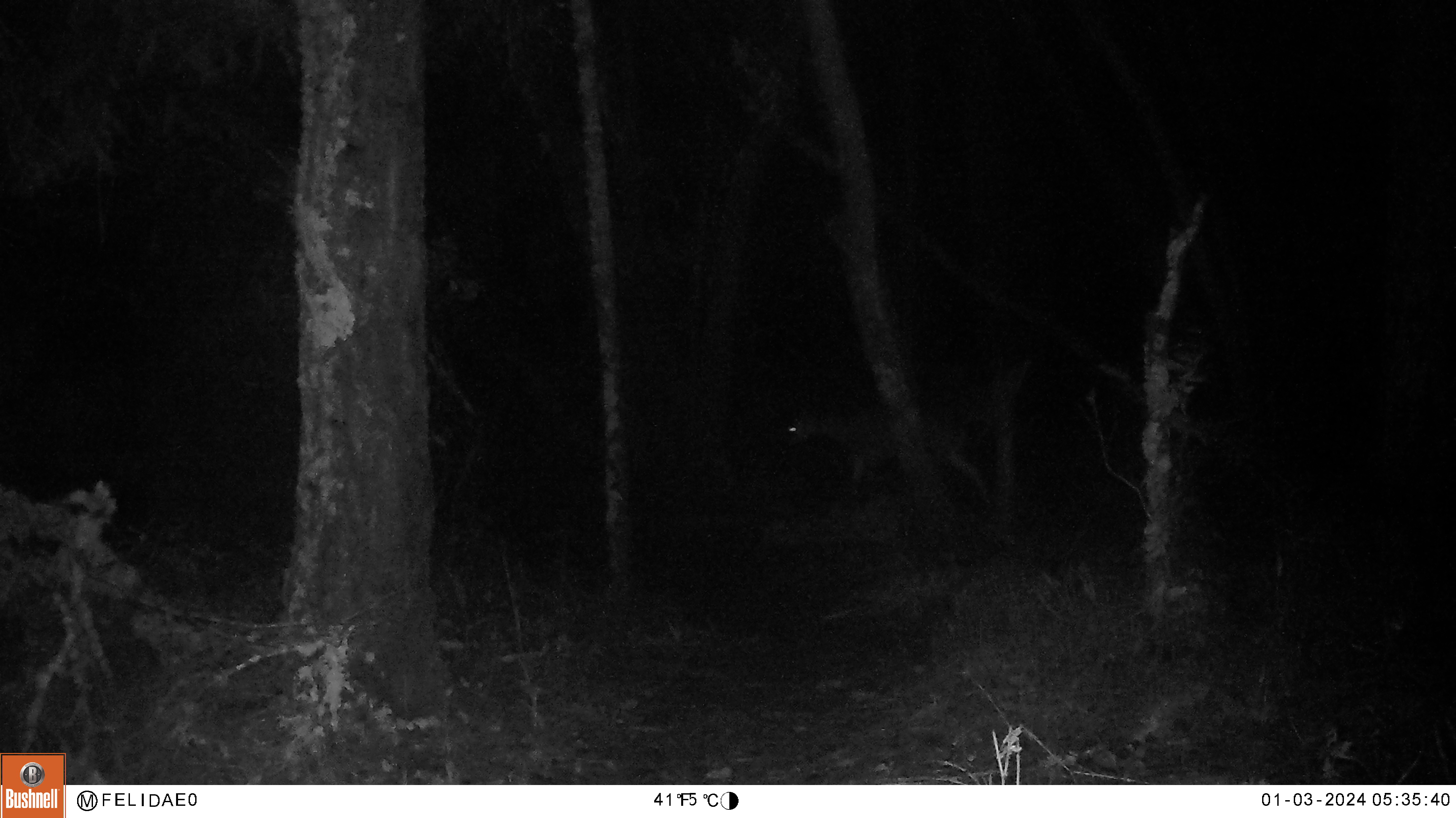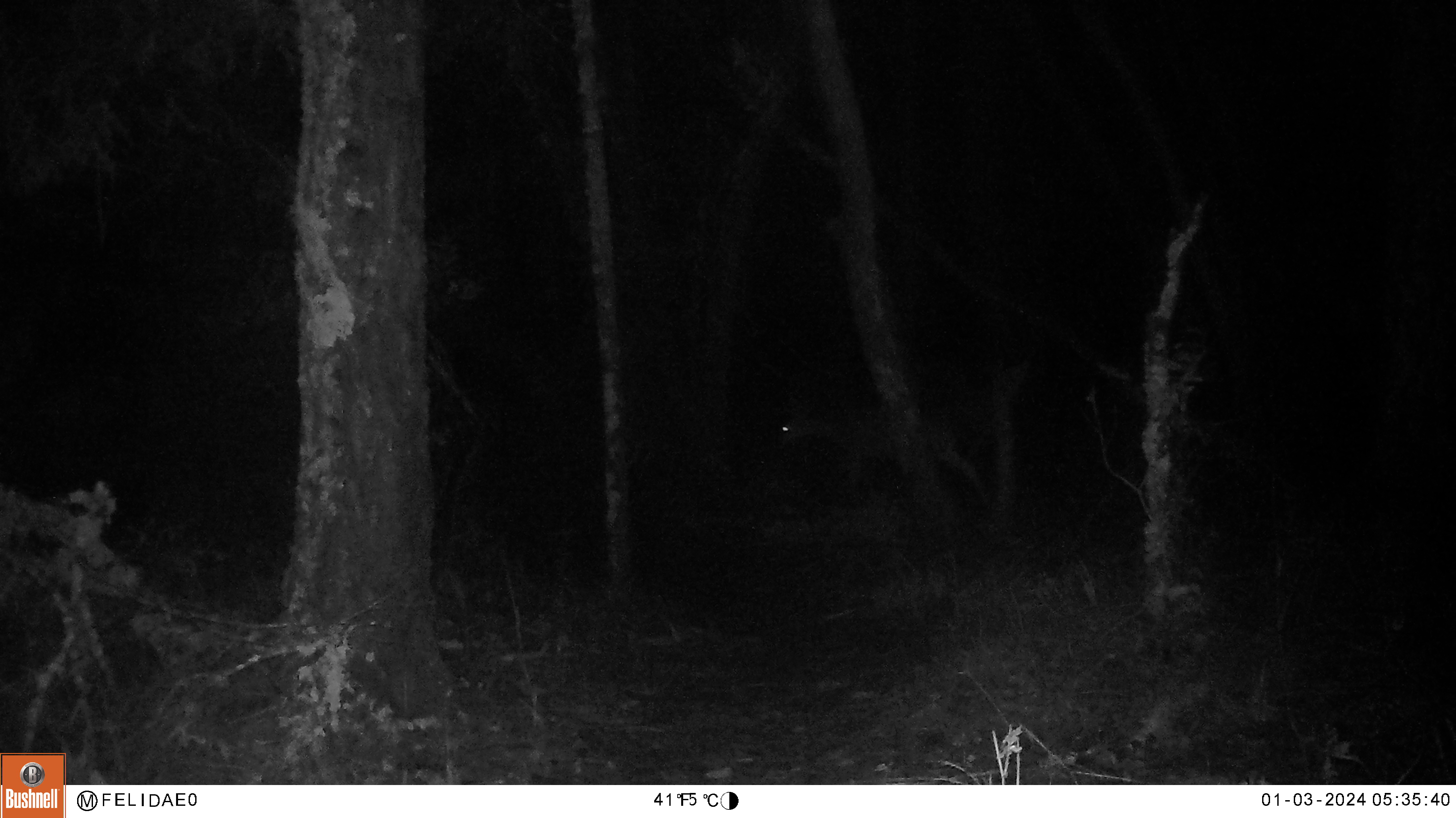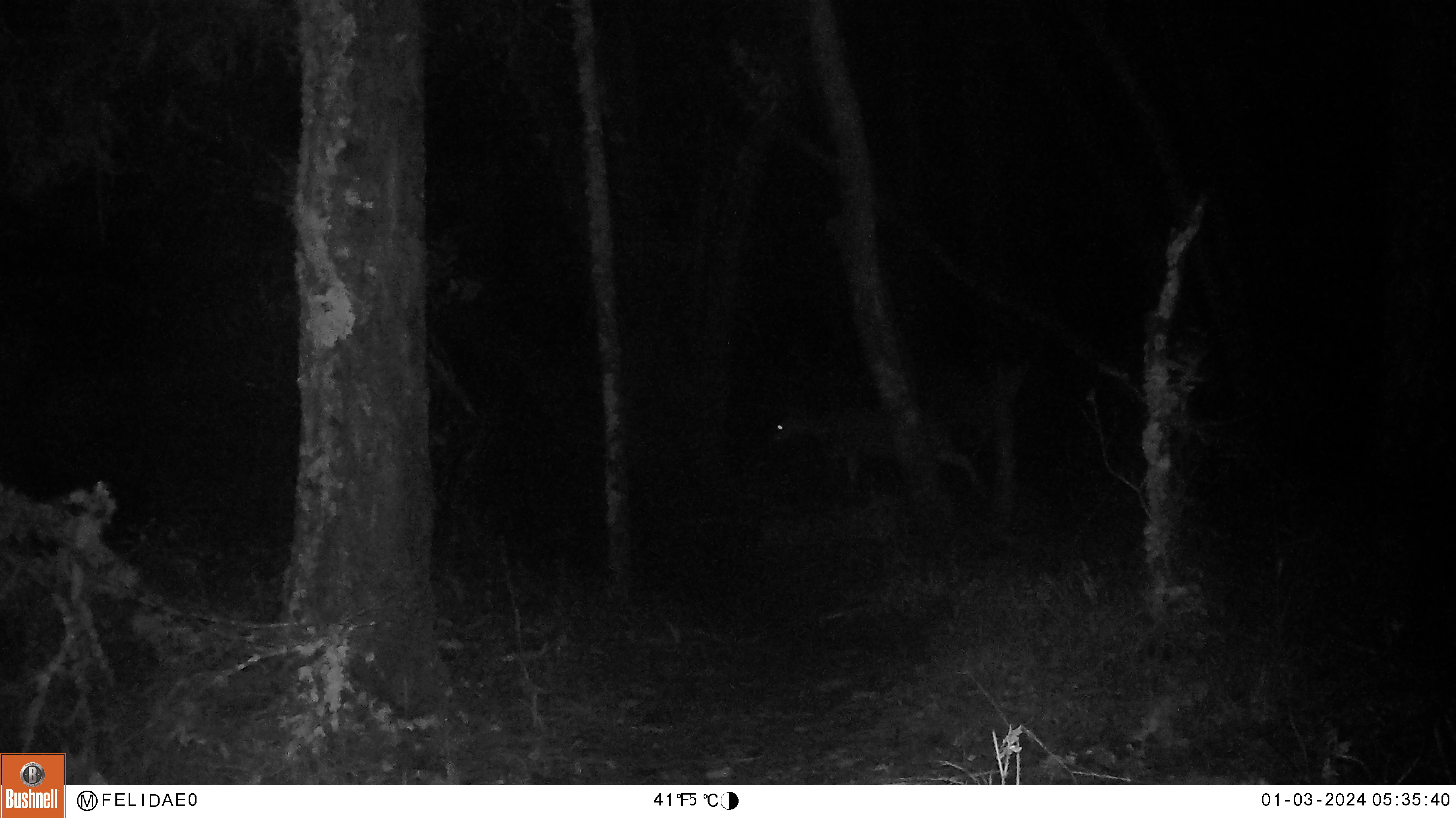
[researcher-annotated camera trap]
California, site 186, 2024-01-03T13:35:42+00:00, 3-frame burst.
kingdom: Animalia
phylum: Chordata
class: Mammalia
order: Artiodactyla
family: Cervidae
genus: Odocoileus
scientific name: Odocoileus hemionus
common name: mule deer